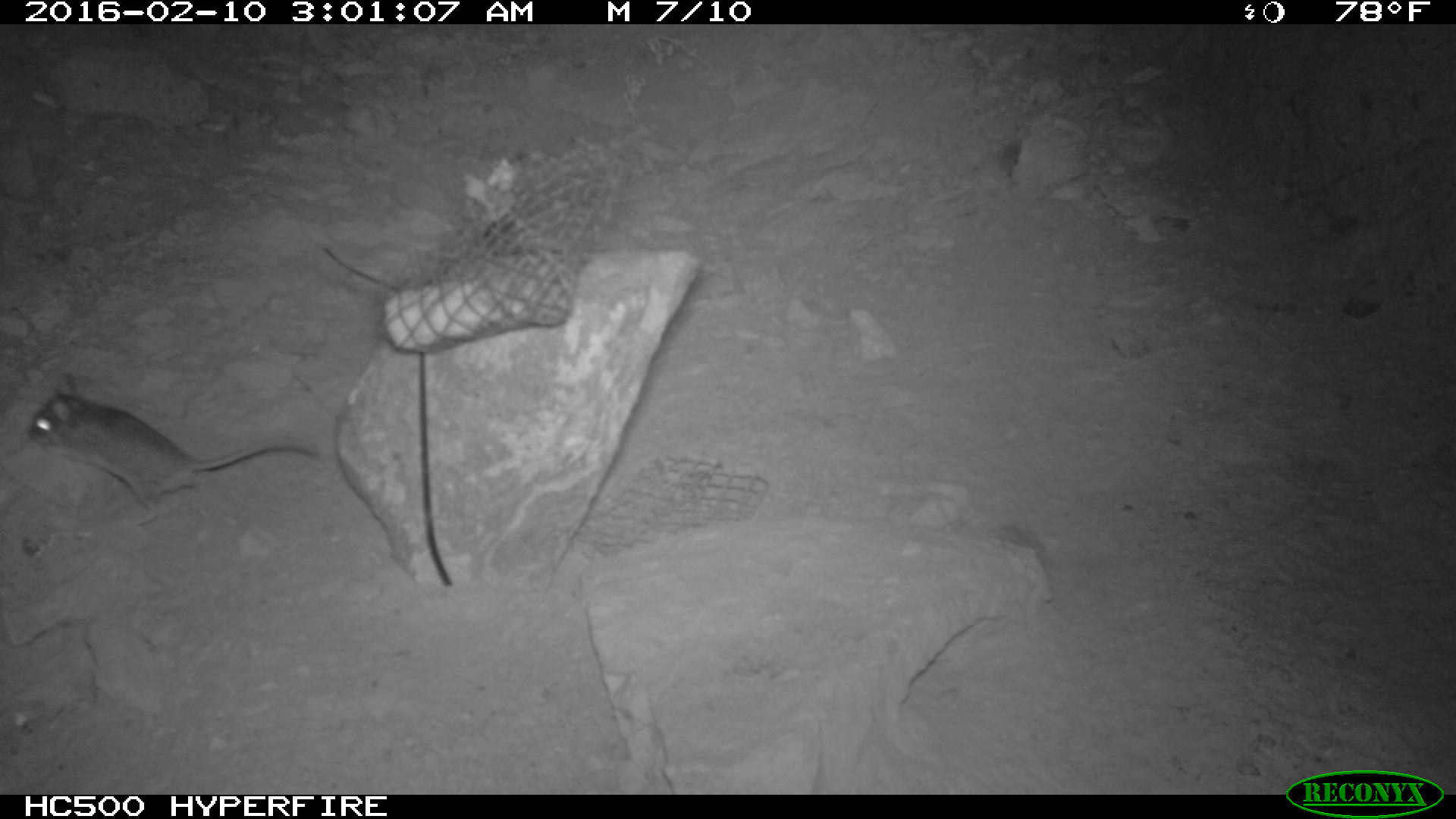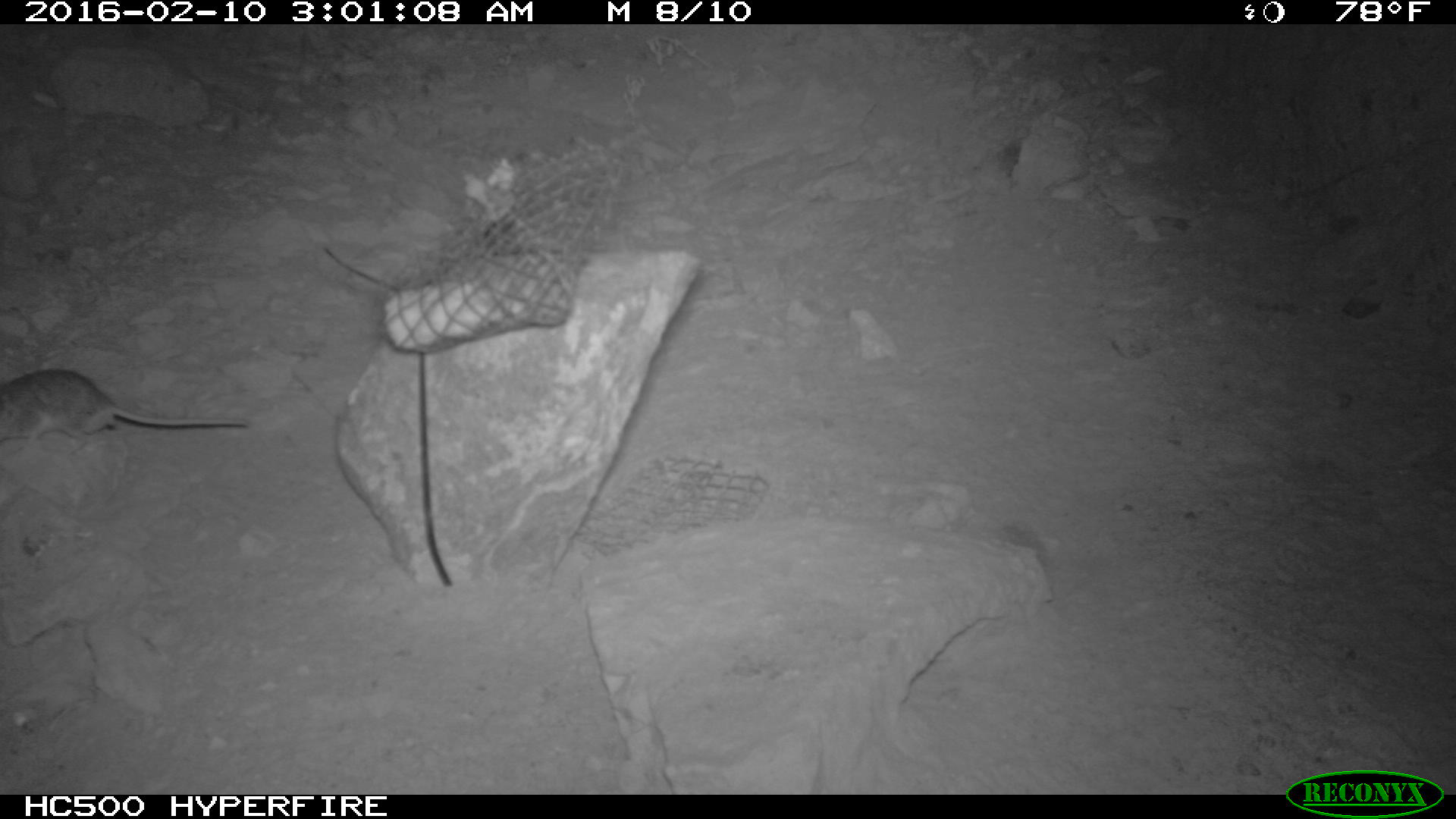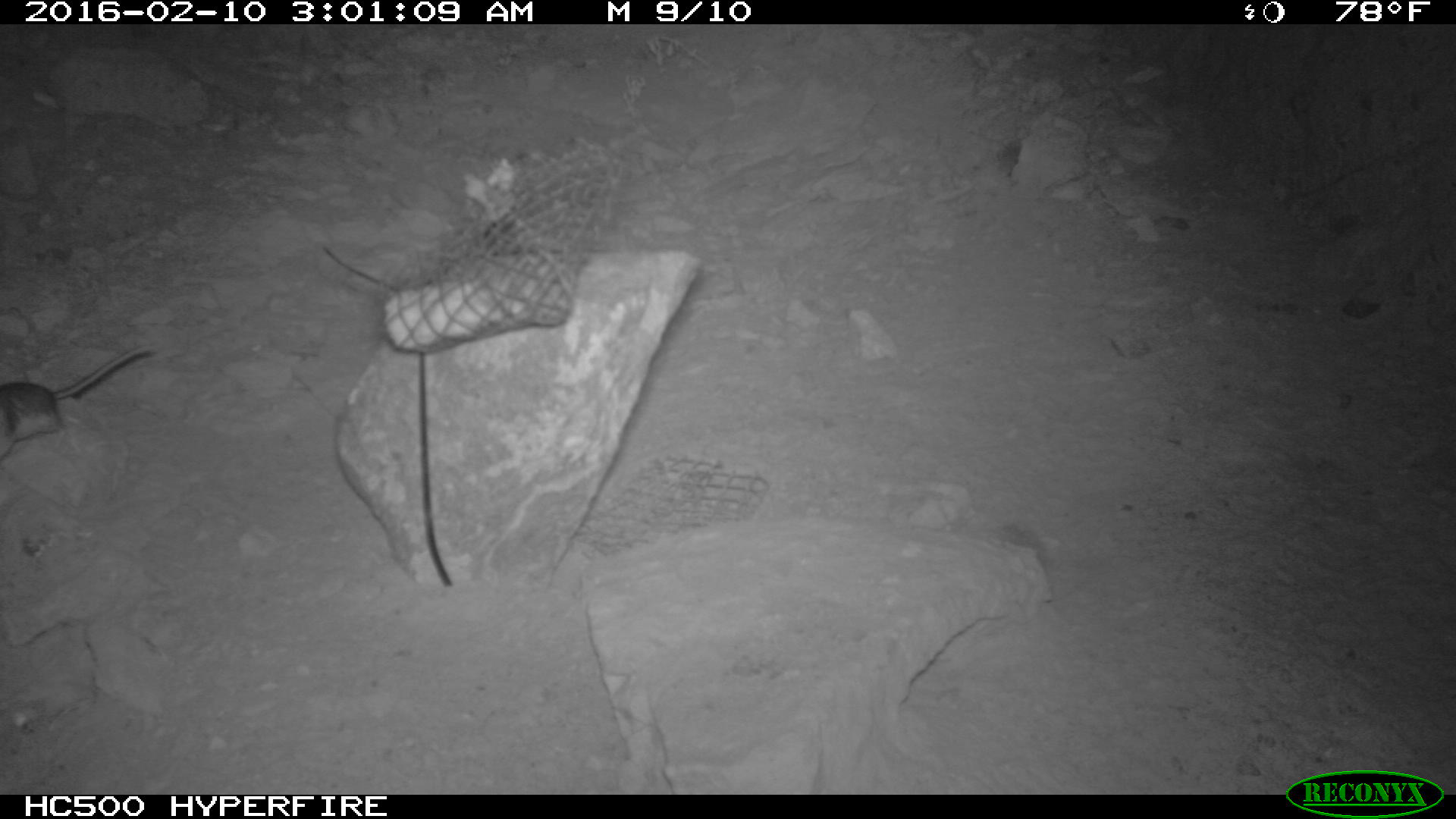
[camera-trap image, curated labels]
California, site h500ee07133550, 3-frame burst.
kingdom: Animalia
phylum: Chordata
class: Mammalia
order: Rodentia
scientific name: Rodentia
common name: rodent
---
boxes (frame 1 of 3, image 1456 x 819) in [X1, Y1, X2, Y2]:
rodent: [25, 374, 318, 523]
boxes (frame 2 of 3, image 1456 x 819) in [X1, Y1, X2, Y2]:
rodent: [0, 367, 246, 455]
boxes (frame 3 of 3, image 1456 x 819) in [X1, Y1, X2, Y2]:
rodent: [0, 344, 153, 466]